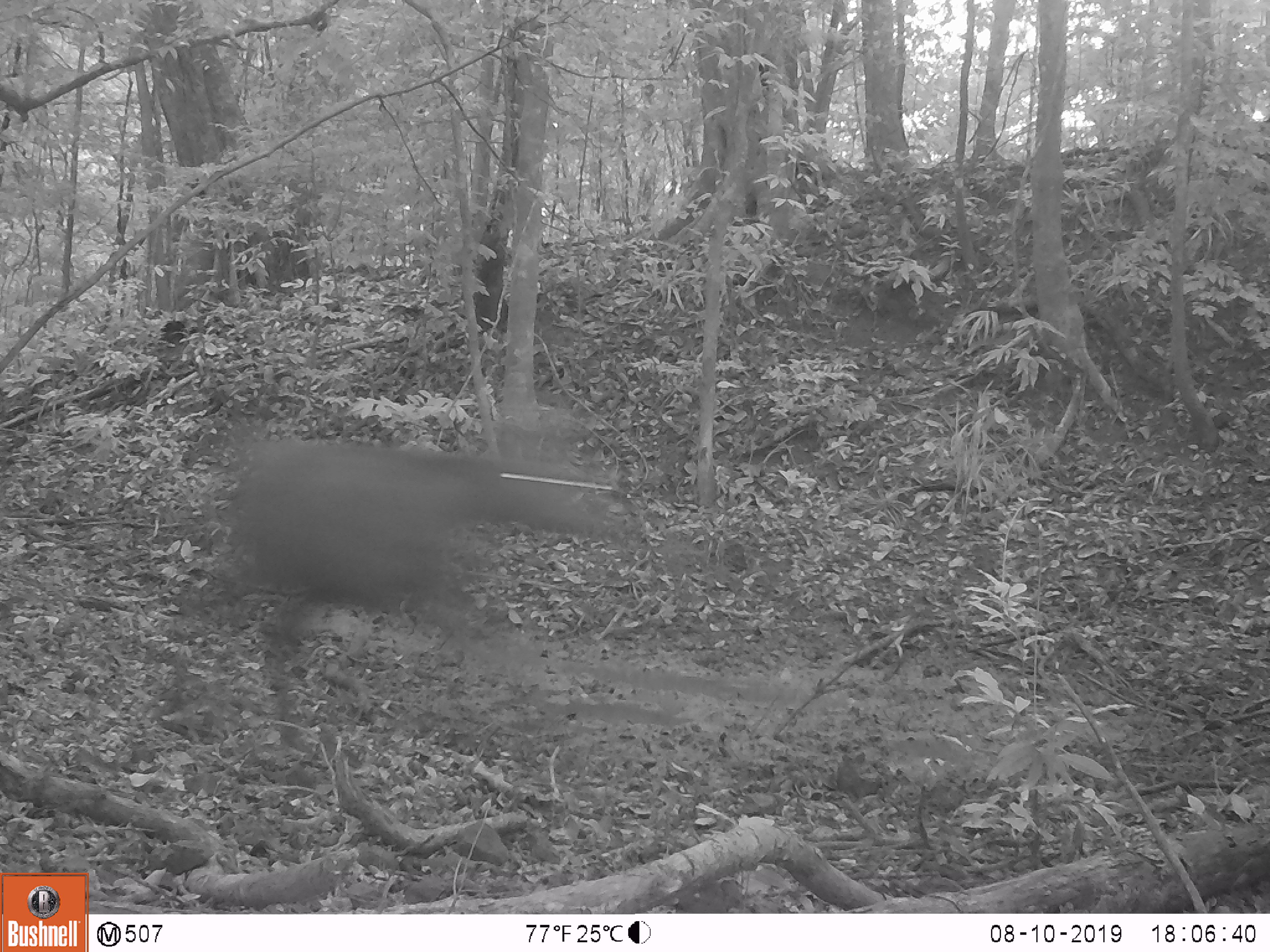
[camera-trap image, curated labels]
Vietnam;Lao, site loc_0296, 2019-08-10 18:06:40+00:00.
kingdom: Animalia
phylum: Chordata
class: Mammalia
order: Artiodactyla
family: Cervidae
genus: Rusa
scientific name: Rusa unicolor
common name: sambar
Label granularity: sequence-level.